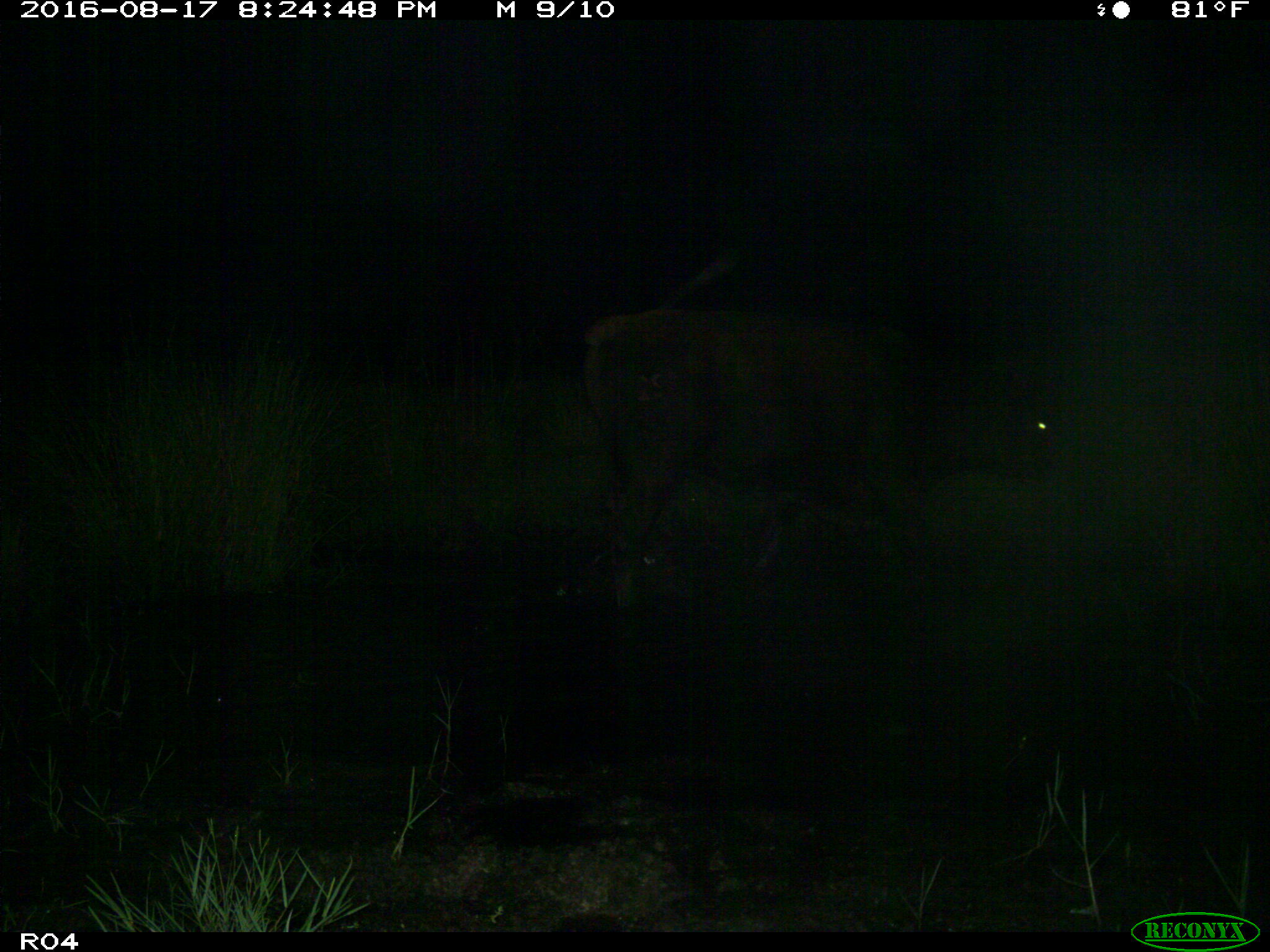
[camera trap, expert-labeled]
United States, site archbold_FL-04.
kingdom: Animalia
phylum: Chordata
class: Mammalia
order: Artiodactyla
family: Bovidae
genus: Bos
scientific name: Bos taurus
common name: domestic cow